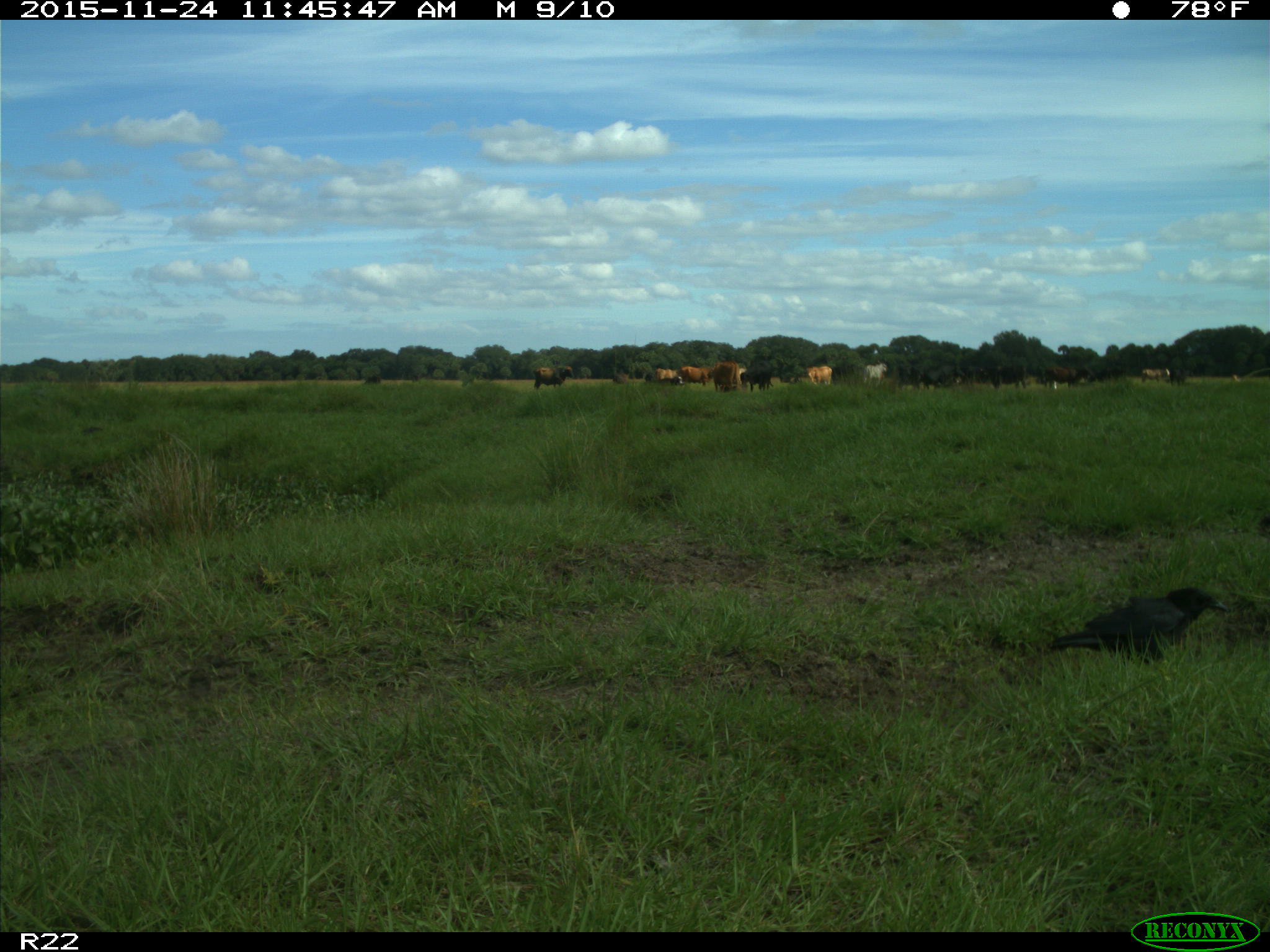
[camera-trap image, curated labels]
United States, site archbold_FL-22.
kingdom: Animalia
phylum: Chordata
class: Mammalia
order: Artiodactyla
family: Bovidae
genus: Bos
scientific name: Bos taurus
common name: domestic cow